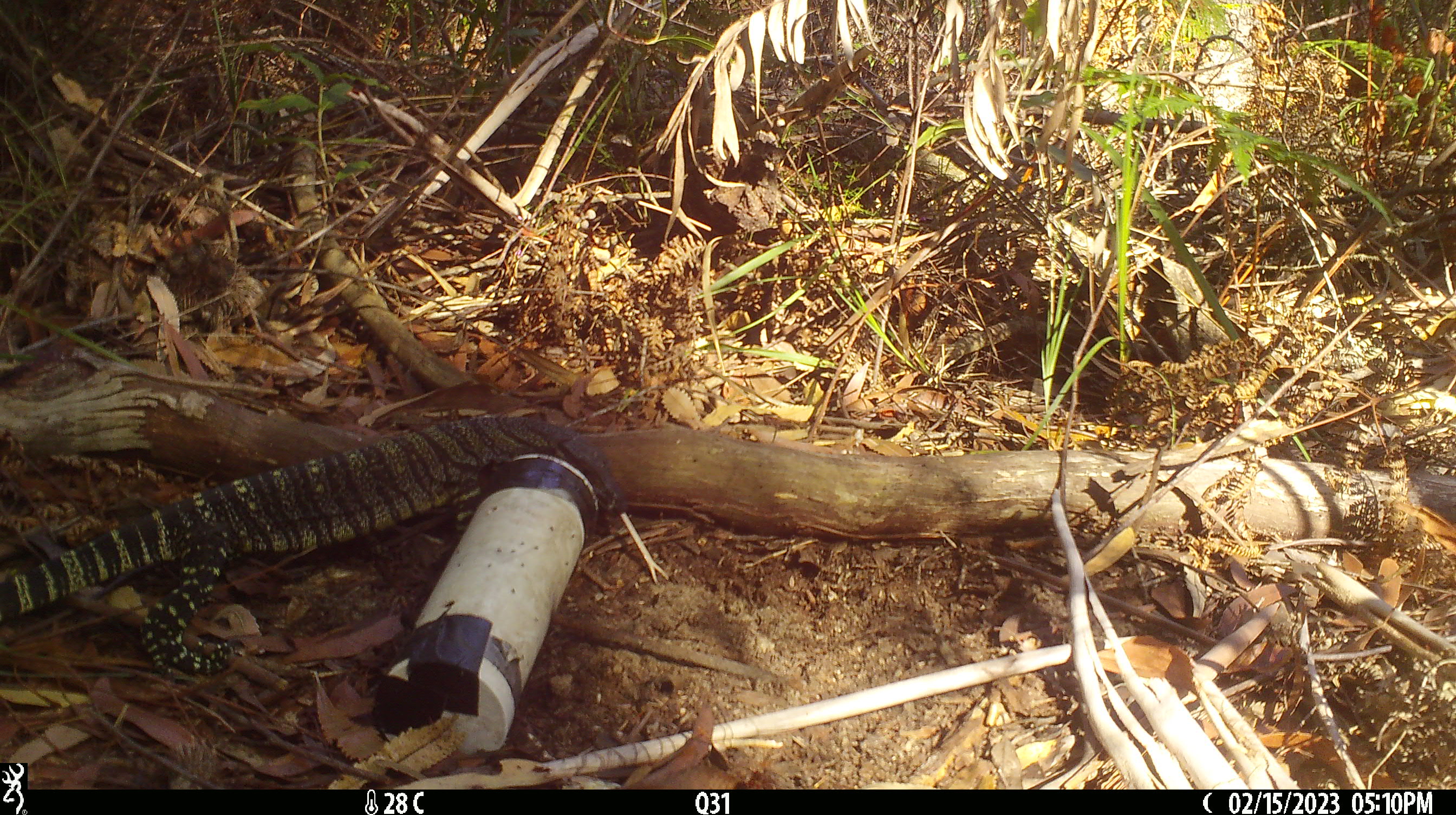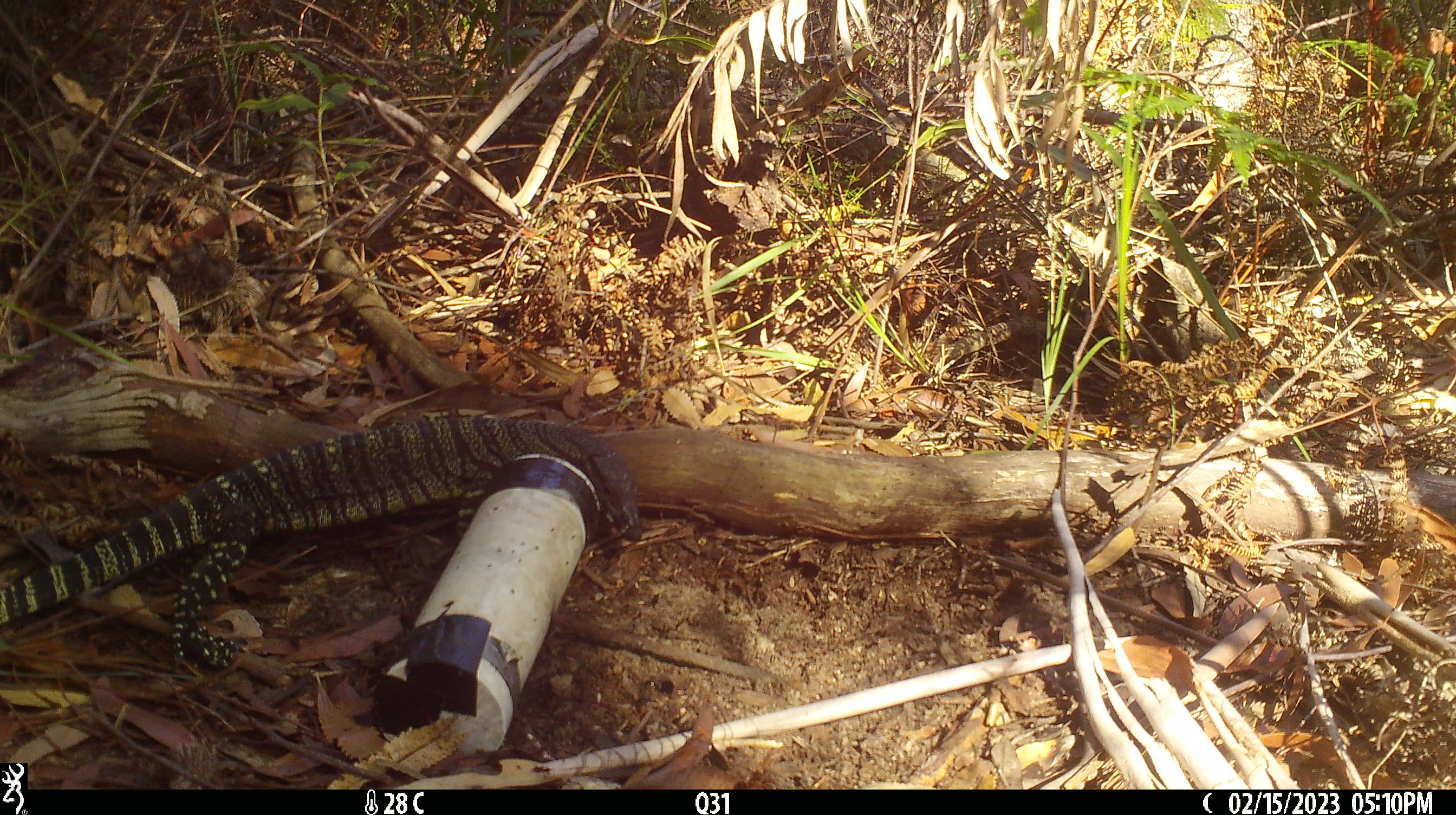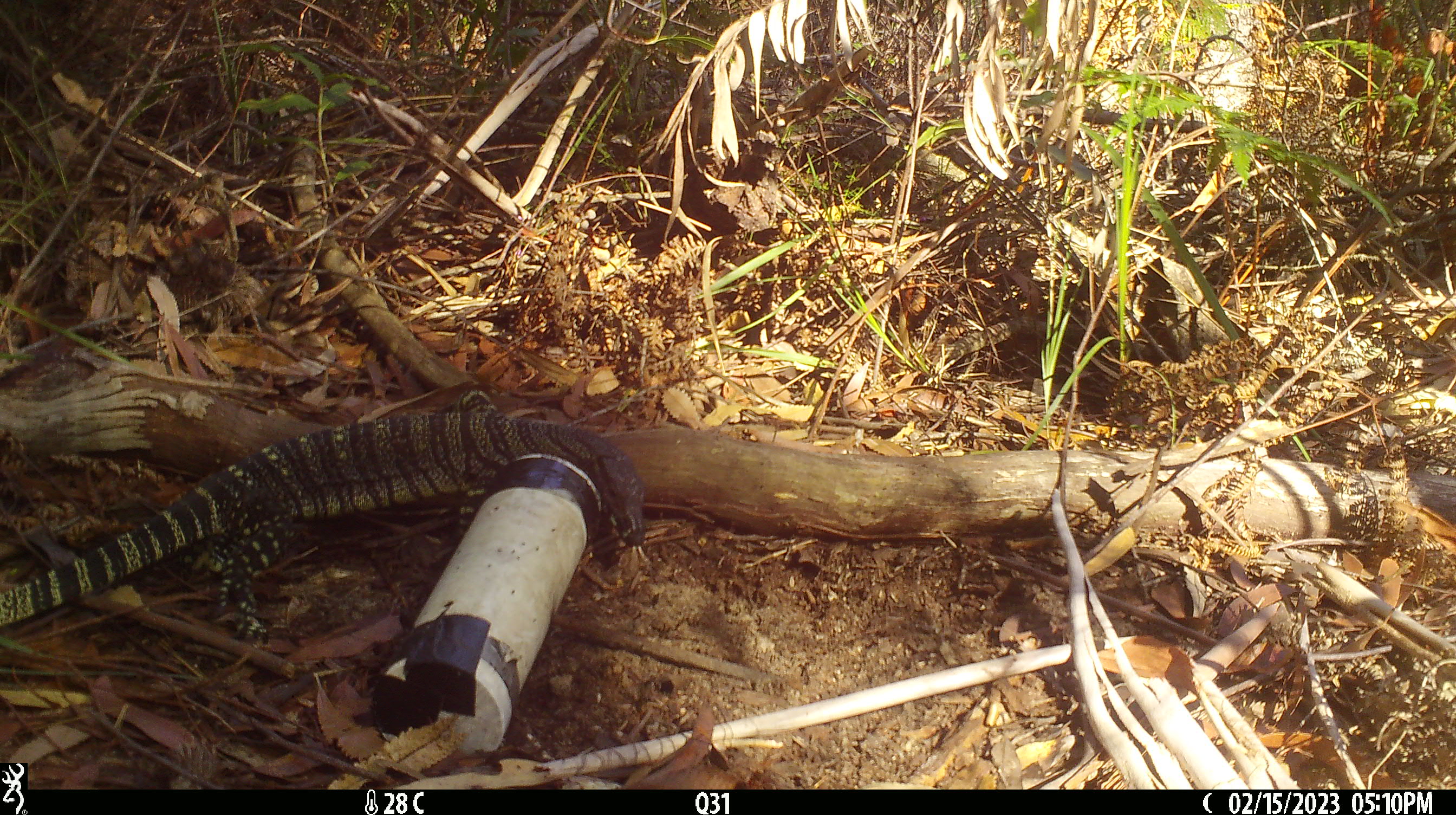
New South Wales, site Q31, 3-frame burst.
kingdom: Animalia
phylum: Chordata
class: Reptilia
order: Squamata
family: Varanidae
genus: Varanus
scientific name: Varanus varius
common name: lace monitor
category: goanna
Goanna (lace monitor) (Varanus varius).